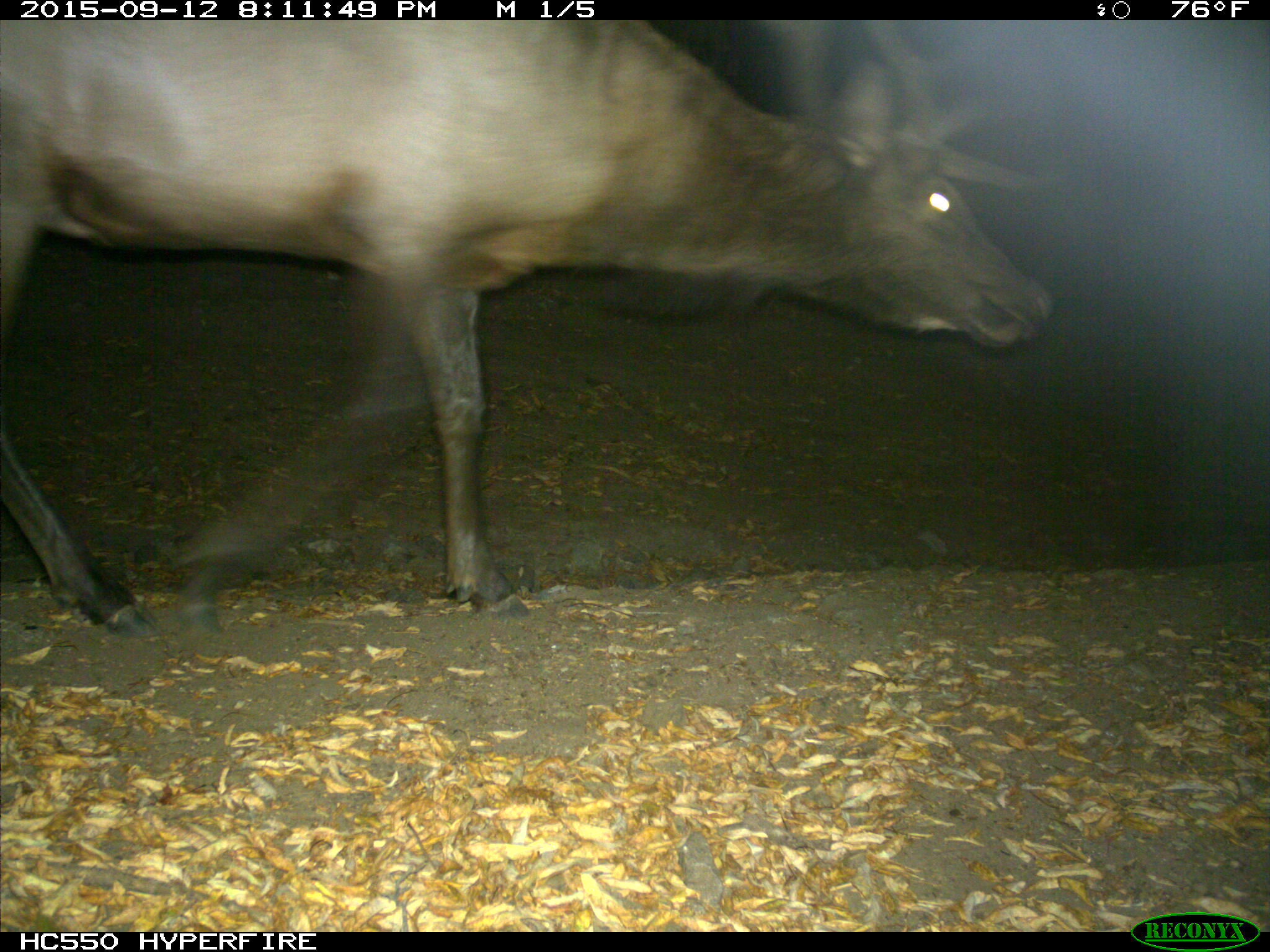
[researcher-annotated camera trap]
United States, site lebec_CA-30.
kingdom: Animalia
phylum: Chordata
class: Mammalia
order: Artiodactyla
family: Cervidae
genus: Cervus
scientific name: Cervus canadensis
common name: elk